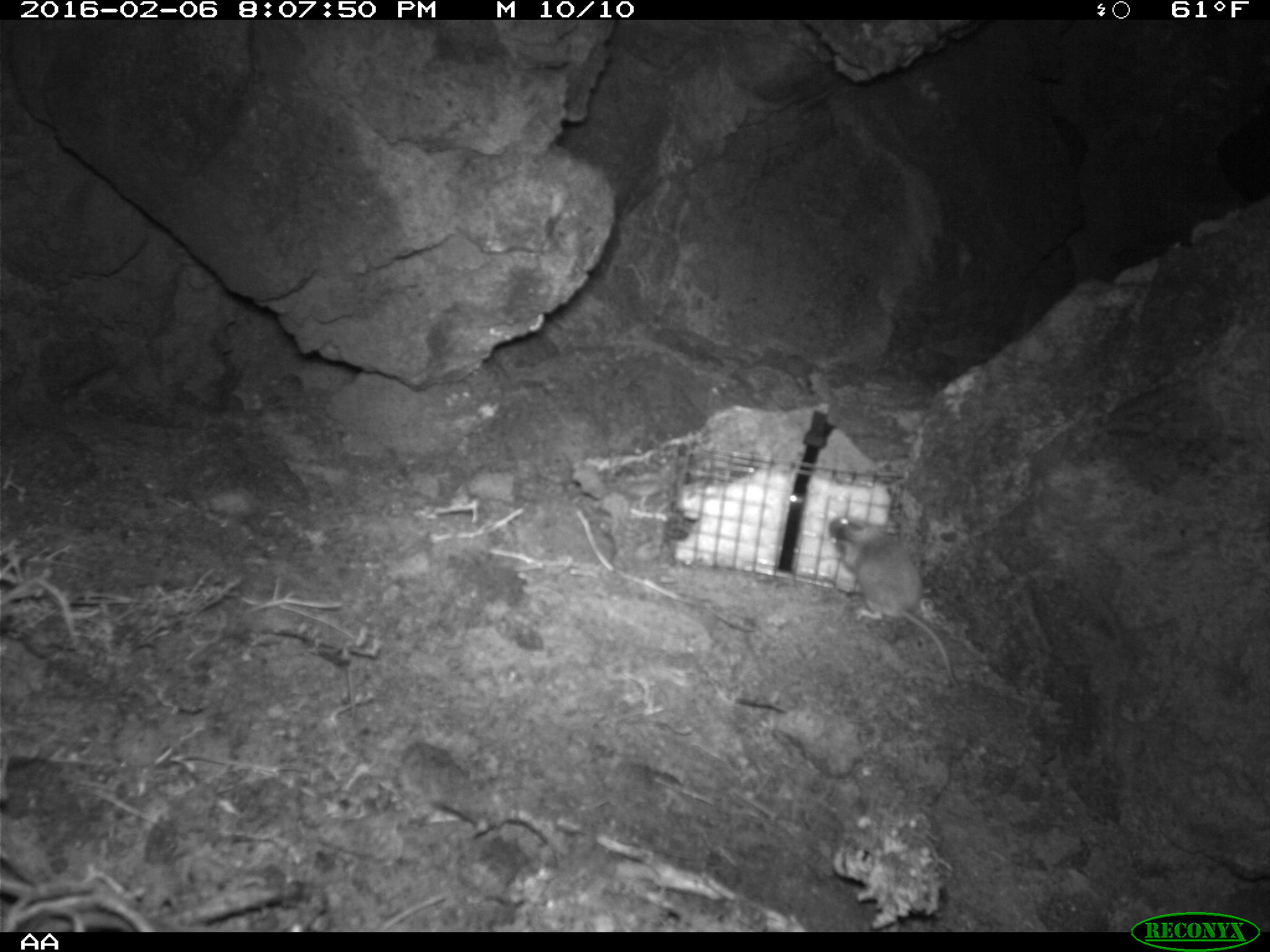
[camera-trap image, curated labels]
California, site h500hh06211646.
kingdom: Animalia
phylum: Chordata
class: Mammalia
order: Rodentia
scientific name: Rodentia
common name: rodent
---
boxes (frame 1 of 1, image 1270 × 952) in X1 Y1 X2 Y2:
rodent: 828 514 961 694